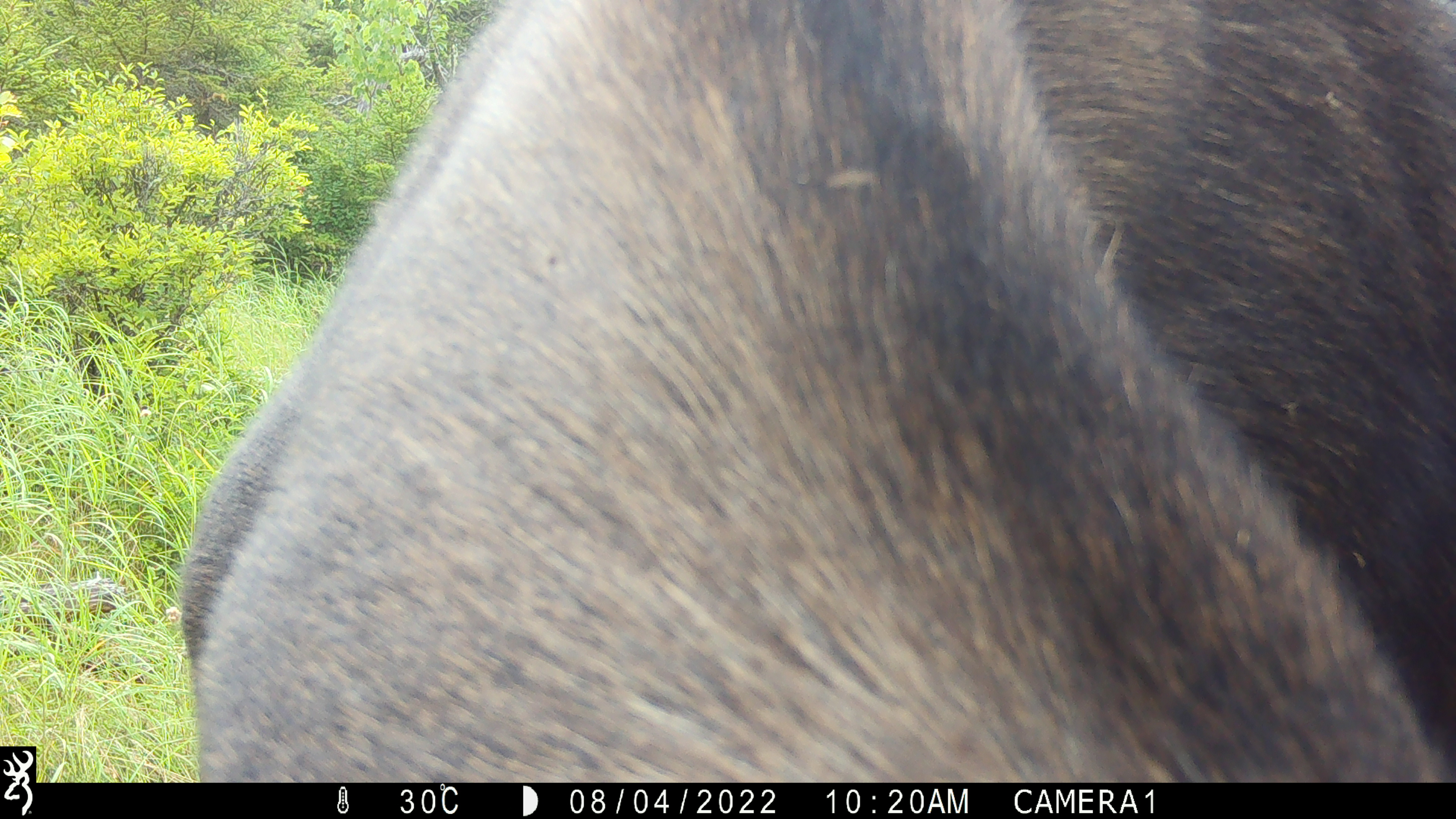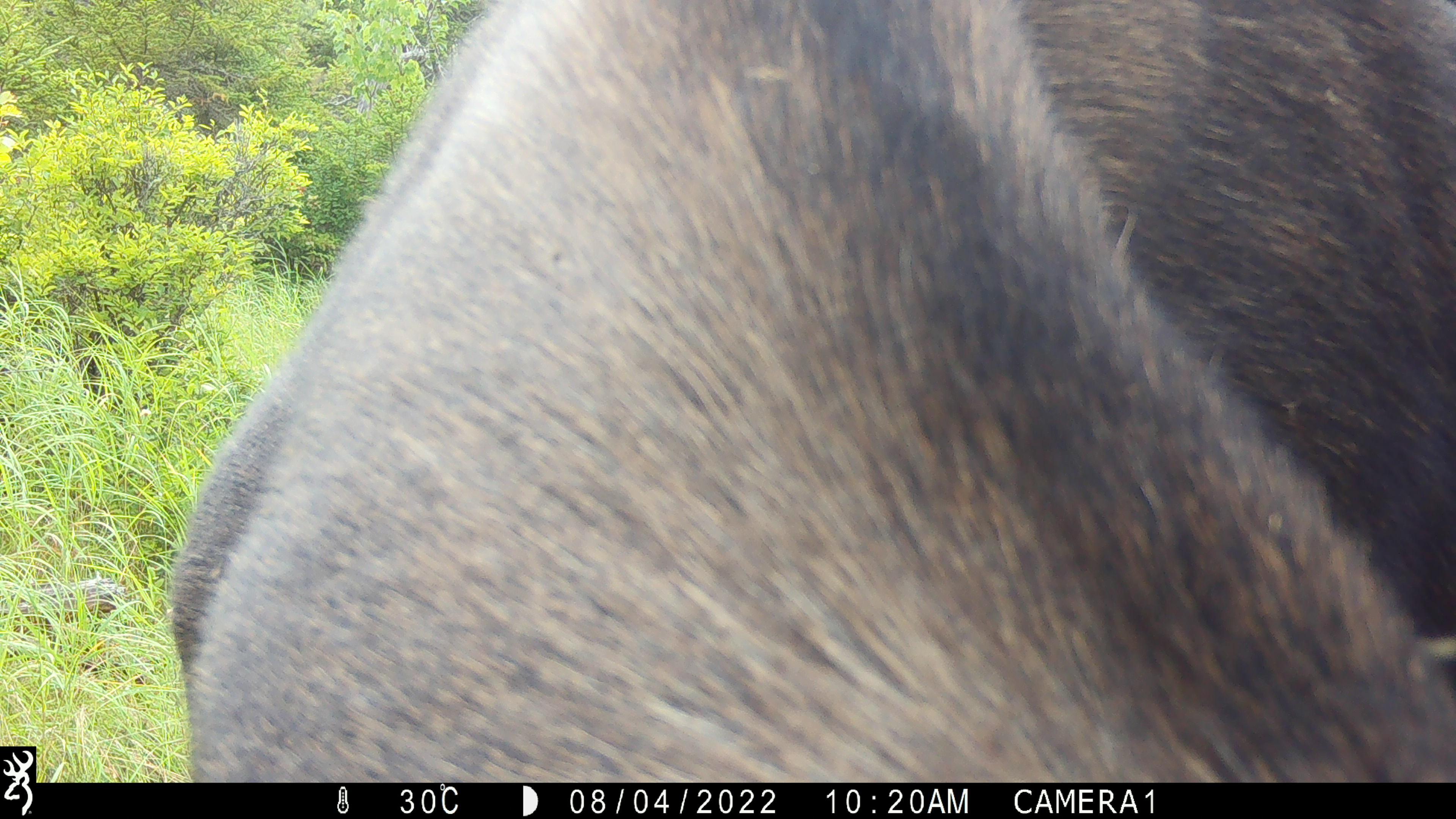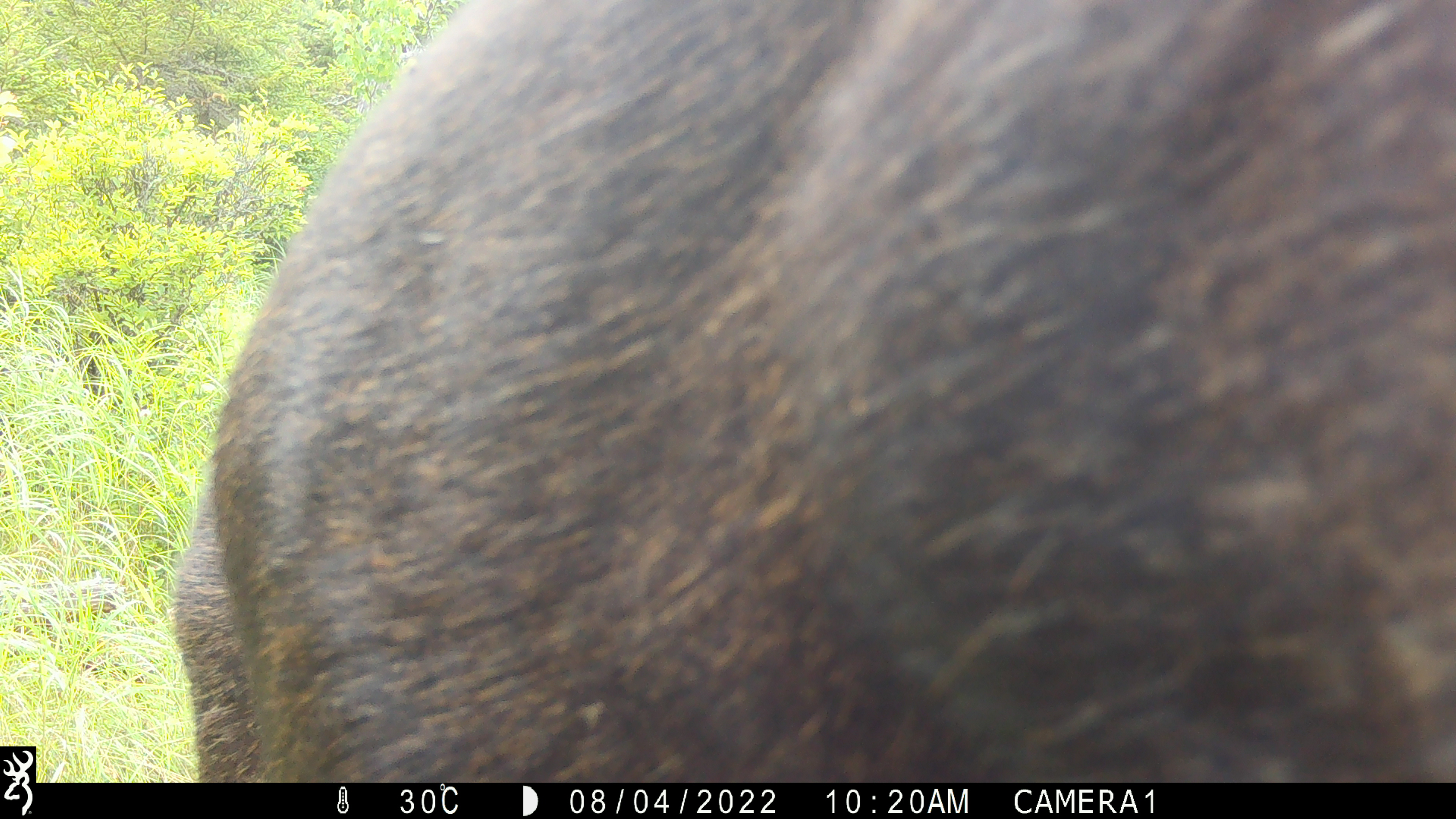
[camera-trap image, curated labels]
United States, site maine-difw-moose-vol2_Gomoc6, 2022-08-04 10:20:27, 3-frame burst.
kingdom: Animalia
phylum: Chordata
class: Mammalia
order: Artiodactyla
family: Cervidae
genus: Alces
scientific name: Alces alces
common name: moose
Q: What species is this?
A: Moose (Alces alces).